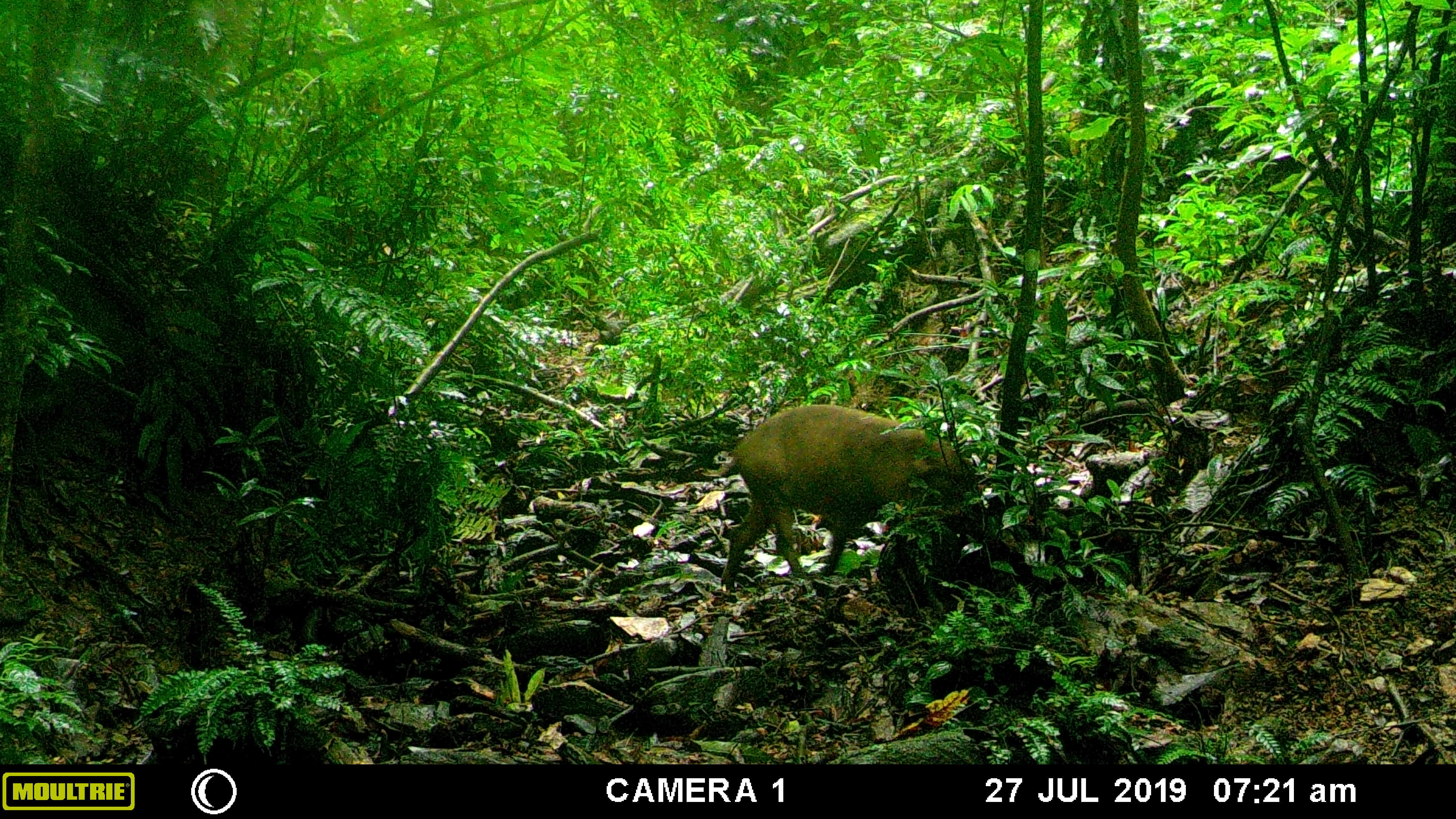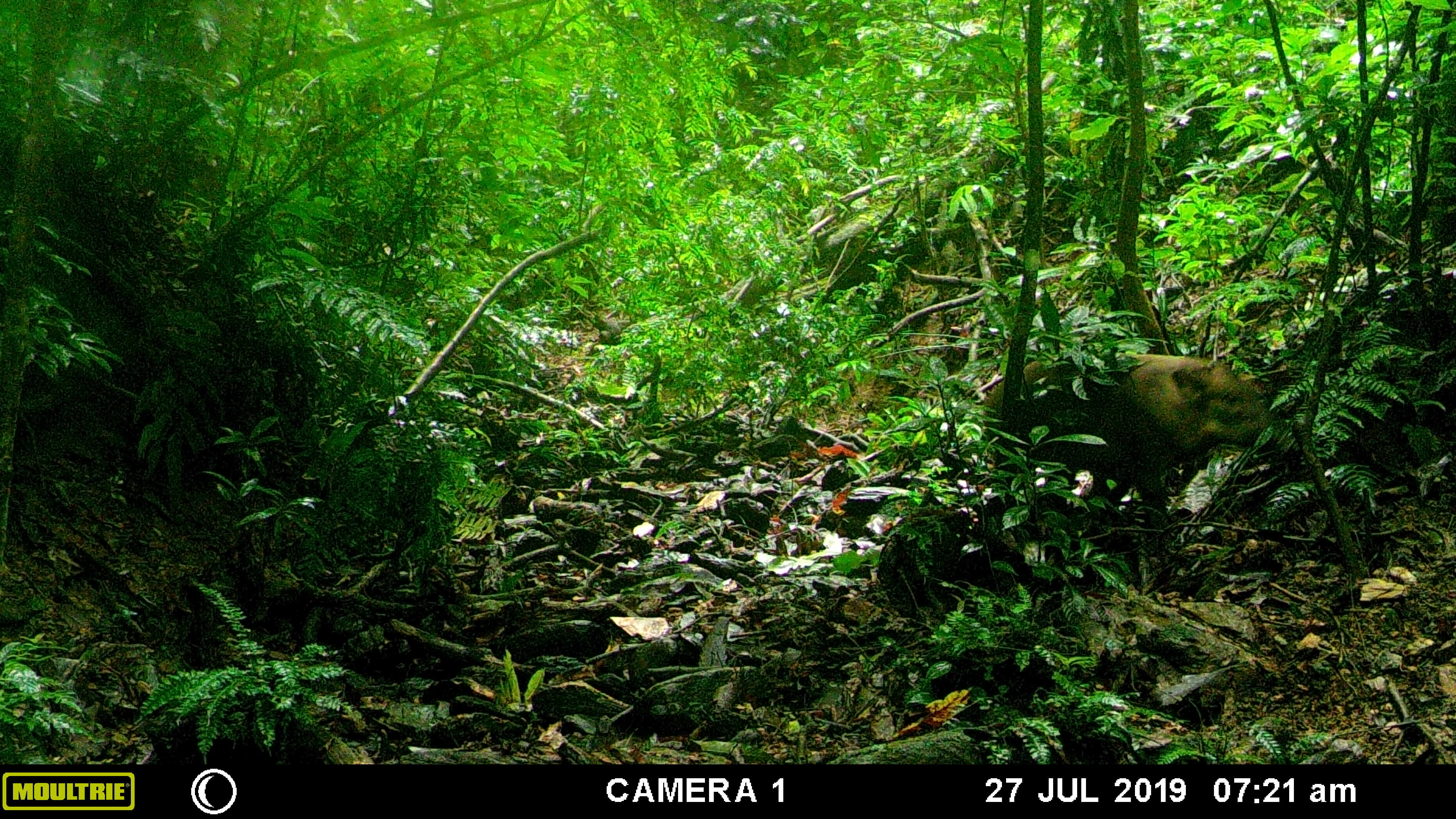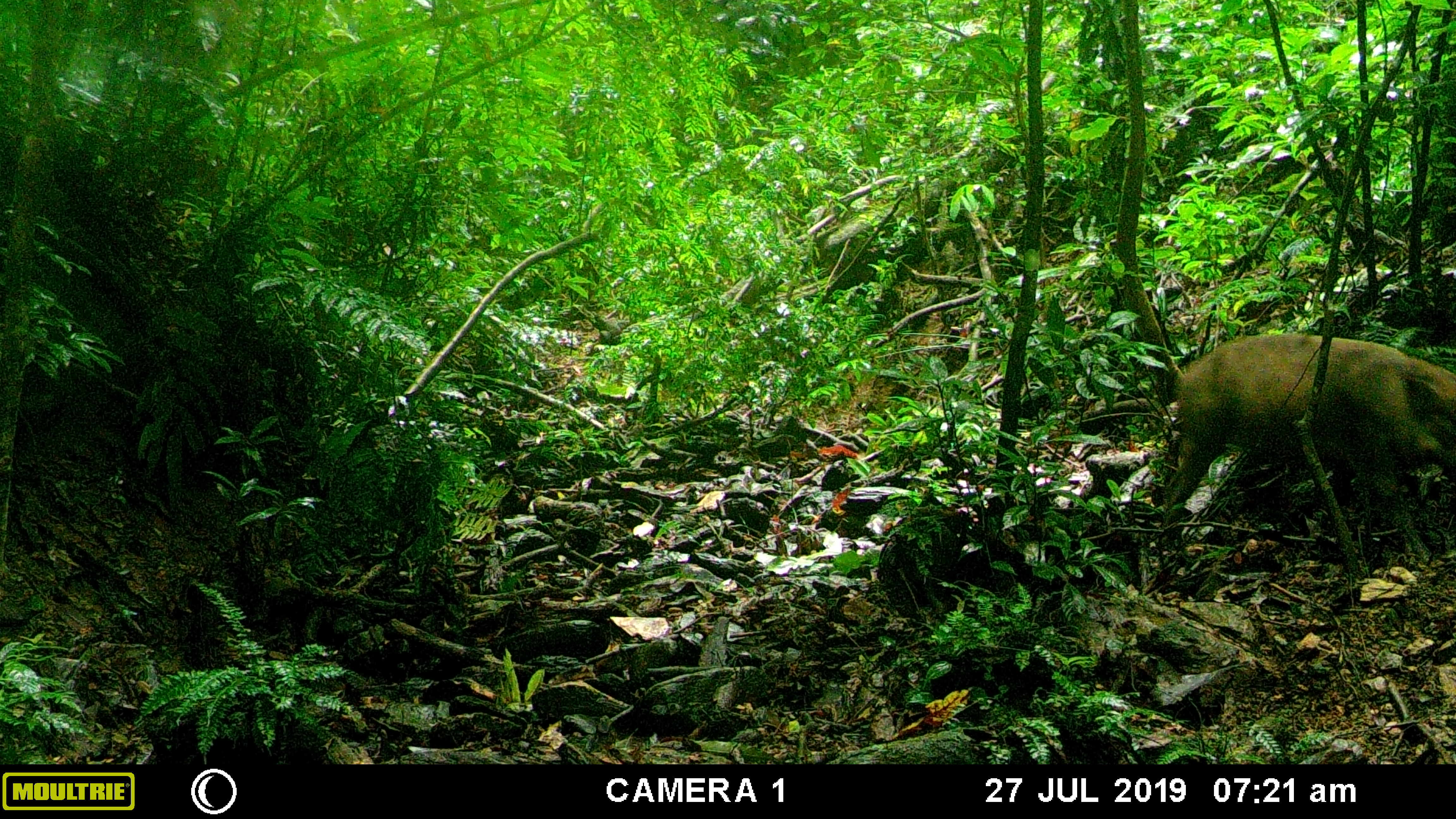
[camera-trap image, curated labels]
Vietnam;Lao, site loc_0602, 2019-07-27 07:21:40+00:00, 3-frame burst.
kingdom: Animalia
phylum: Chordata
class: Mammalia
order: Artiodactyla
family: Suidae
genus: Sus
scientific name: Sus scrofa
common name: eurasian wild pig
Eurasian wild pig (Sus scrofa). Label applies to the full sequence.